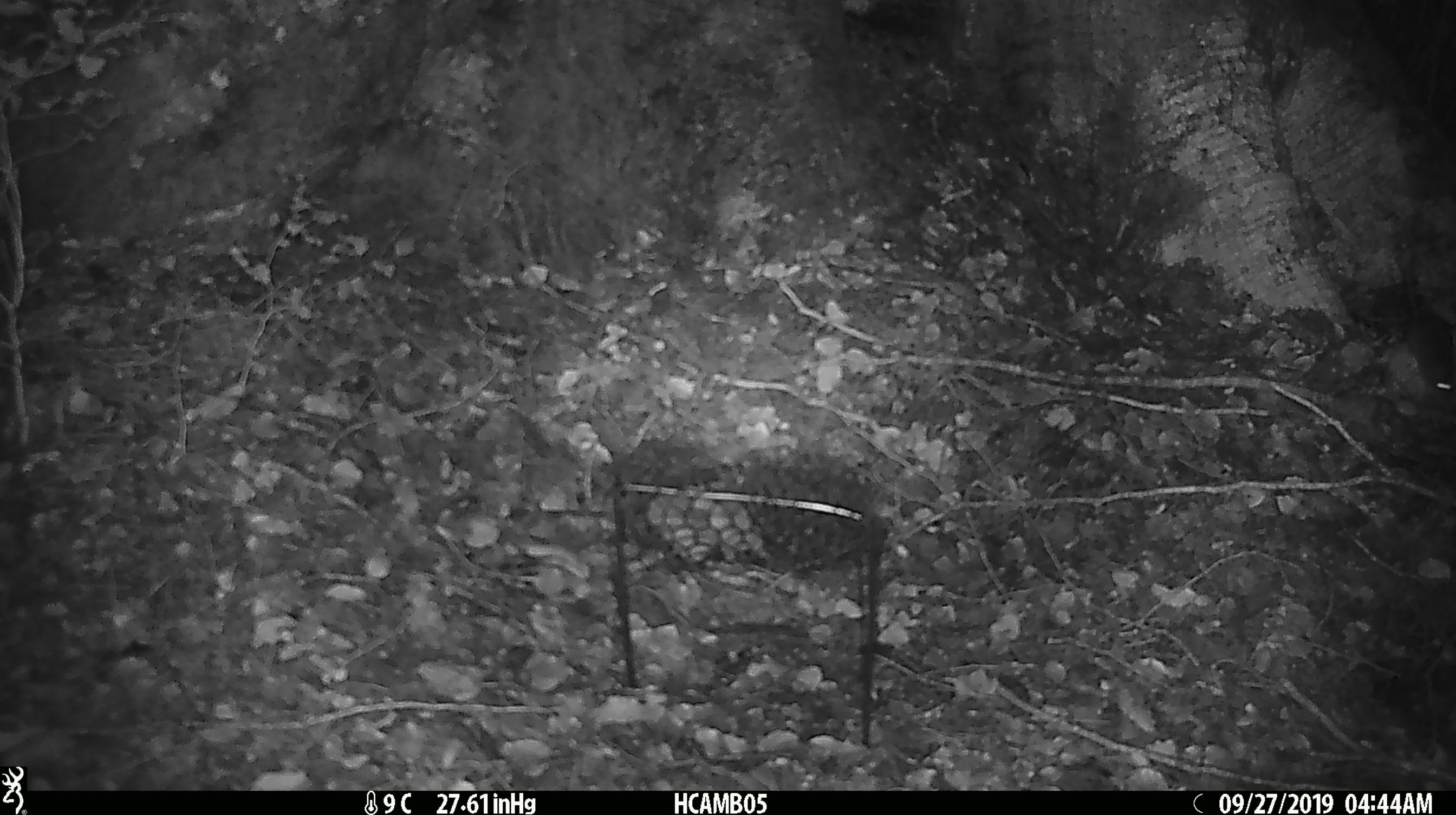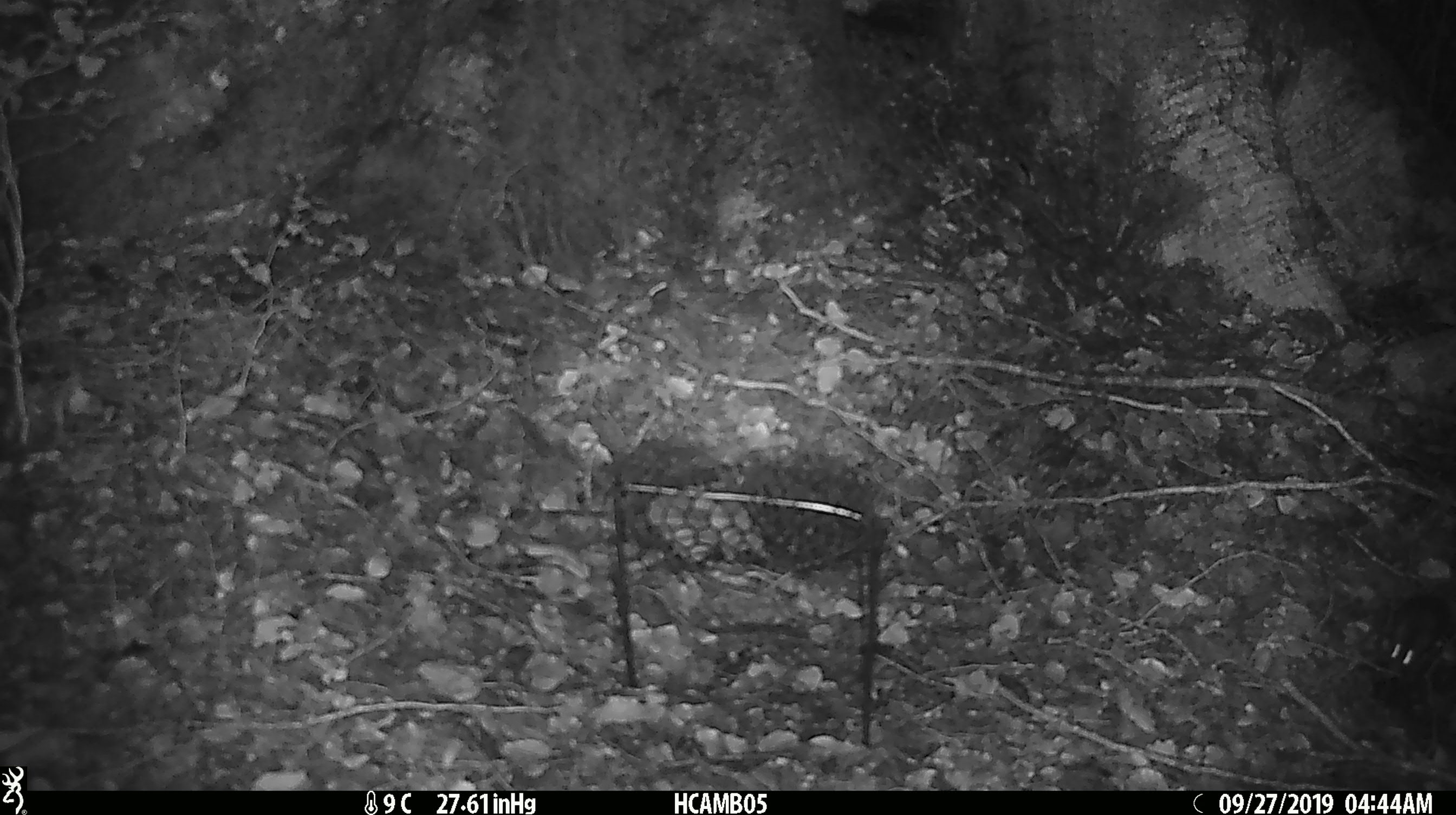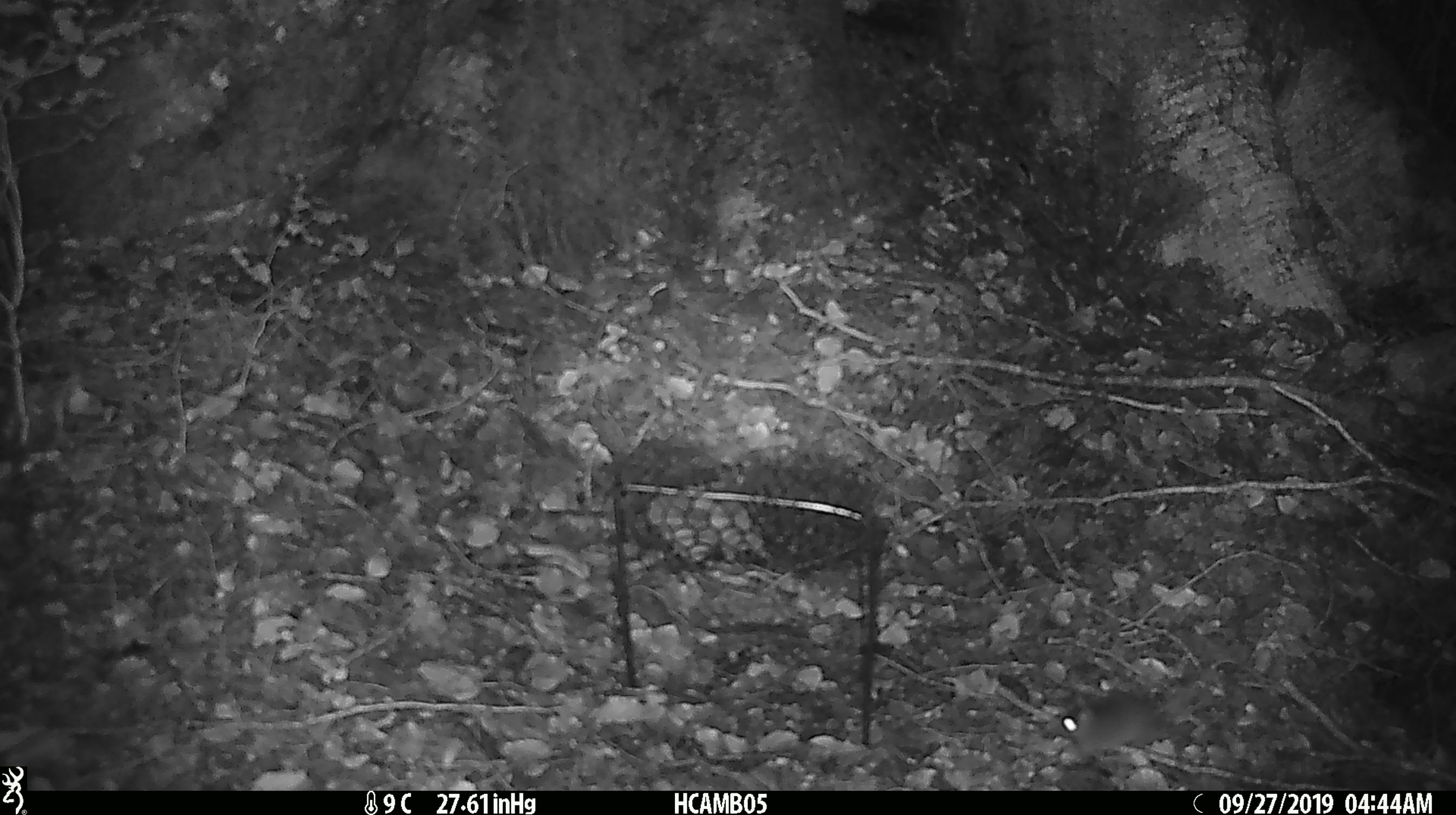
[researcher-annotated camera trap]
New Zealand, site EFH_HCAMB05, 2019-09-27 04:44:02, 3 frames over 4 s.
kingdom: Animalia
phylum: Chordata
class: Mammalia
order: Rodentia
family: Muridae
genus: Mus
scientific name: Mus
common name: mouse